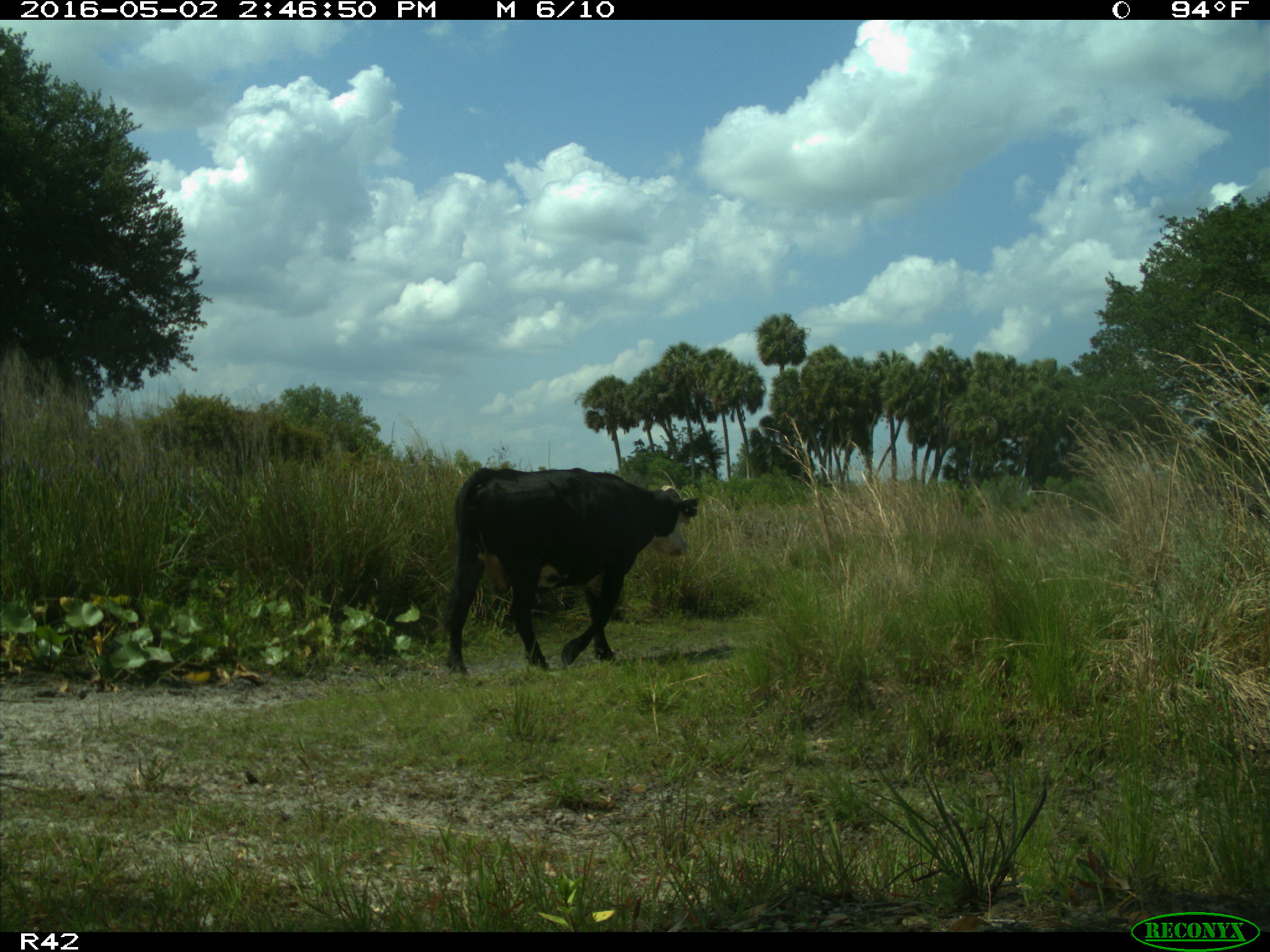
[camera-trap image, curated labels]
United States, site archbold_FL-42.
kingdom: Animalia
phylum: Chordata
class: Mammalia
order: Artiodactyla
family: Bovidae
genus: Bos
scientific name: Bos taurus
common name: domestic cow